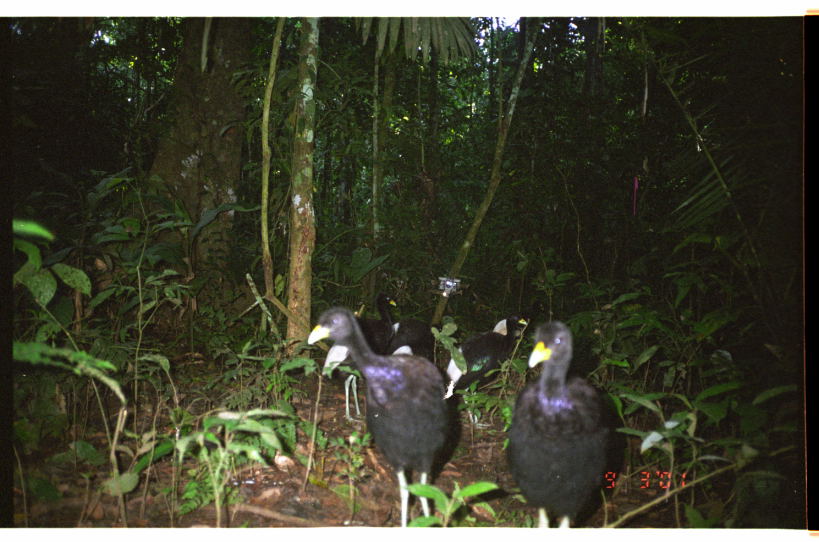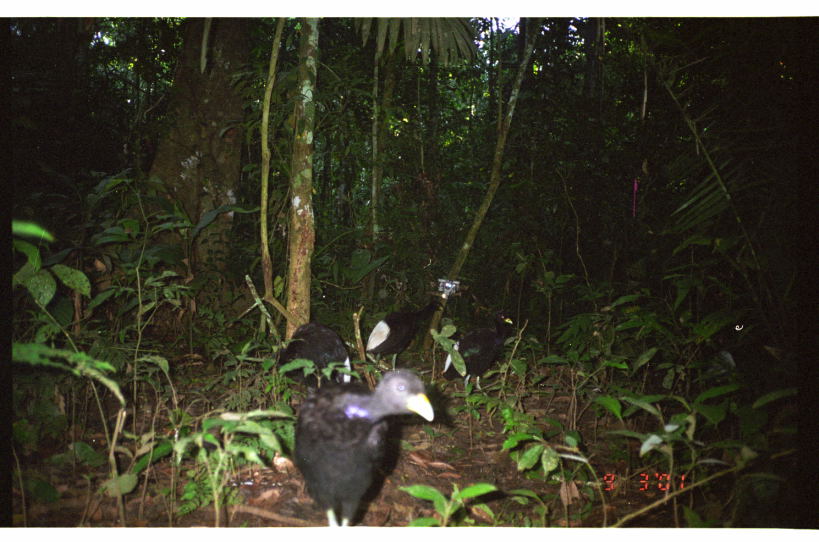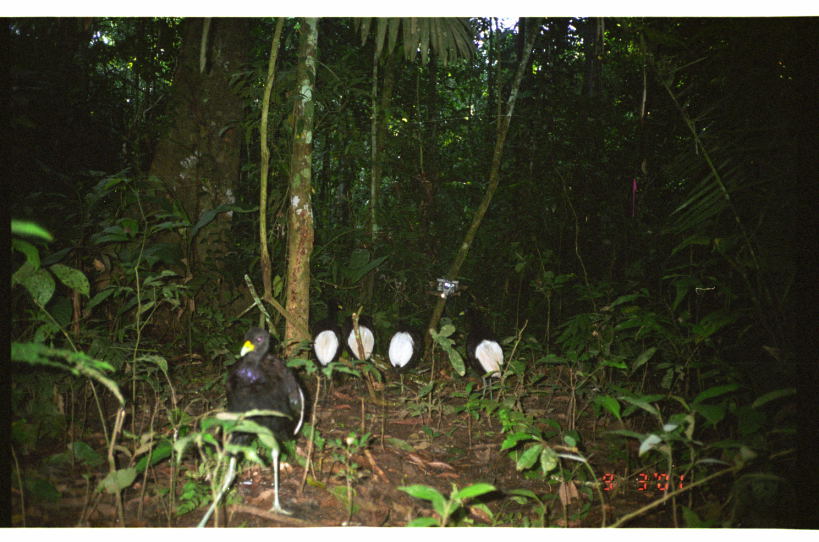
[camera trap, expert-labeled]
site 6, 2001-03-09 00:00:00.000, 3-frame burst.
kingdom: Animalia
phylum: Chordata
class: Aves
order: Gruiformes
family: Psophiidae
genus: Psophia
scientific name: Psophia leucoptera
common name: pale-winged trumpeter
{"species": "Psophia leucoptera (pale-winged trumpeter)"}